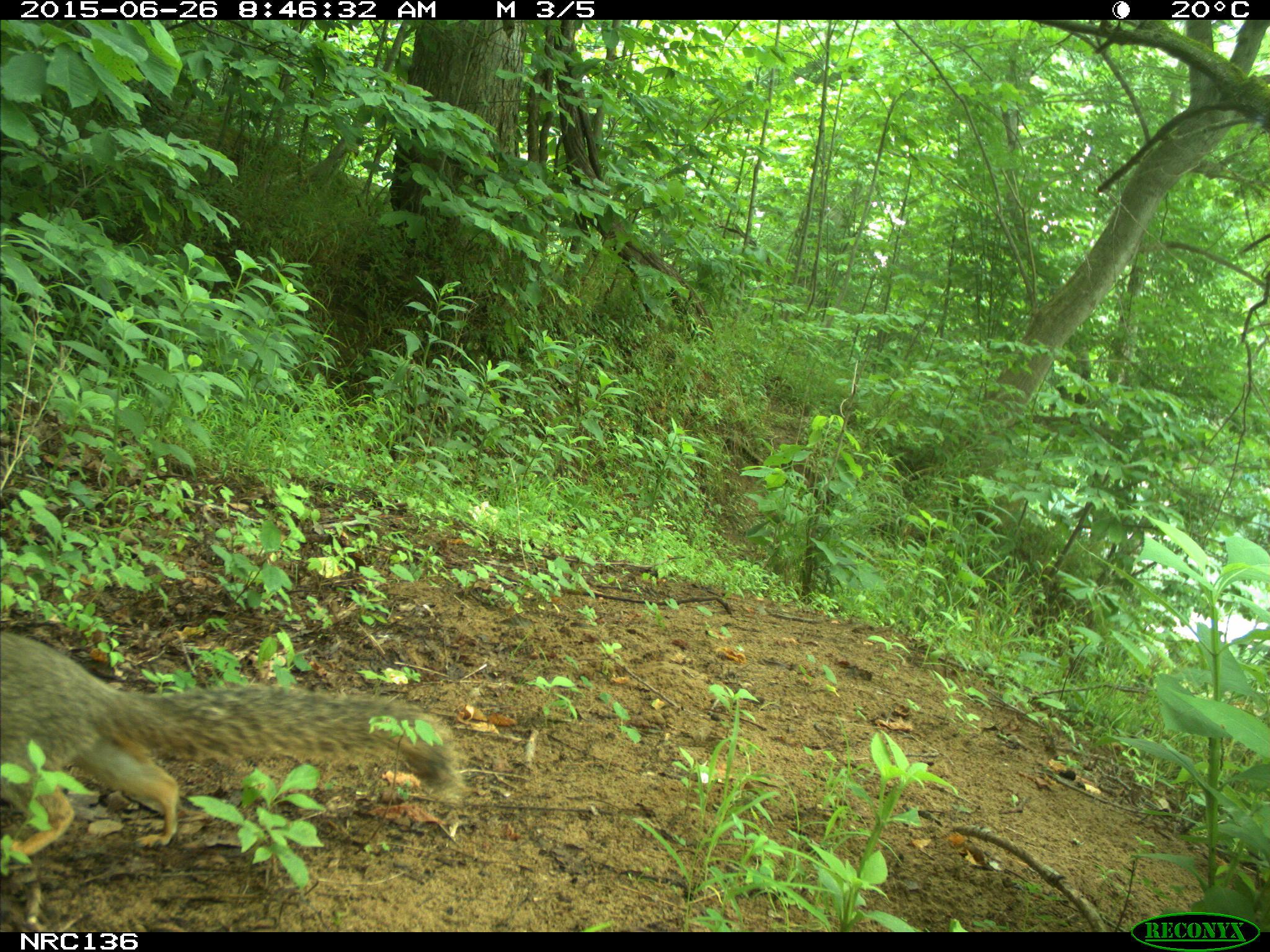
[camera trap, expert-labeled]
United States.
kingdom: Animalia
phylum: Chordata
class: Mammalia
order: Rodentia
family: Sciuridae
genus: Sciurus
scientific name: Sciurus niger cinereus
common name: eastern fox squirrel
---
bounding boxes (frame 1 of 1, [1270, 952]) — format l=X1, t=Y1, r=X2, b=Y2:
Eastern Fox Squirrel: l=0, t=611, r=477, b=871